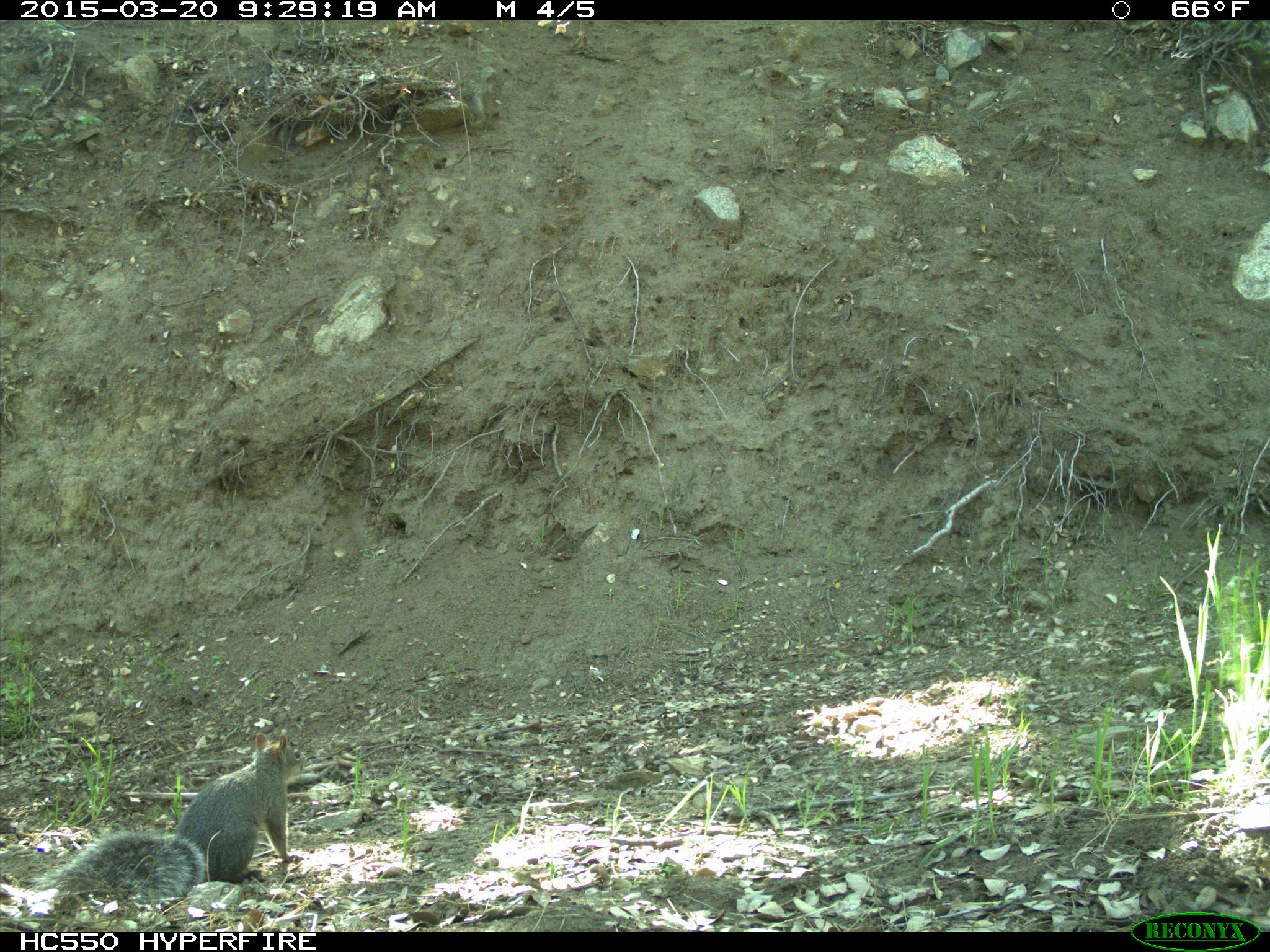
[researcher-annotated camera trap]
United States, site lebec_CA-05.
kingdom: Animalia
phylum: Chordata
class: Mammalia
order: Rodentia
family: Sciuridae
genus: Sciurus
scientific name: Sciurus carolinensis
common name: eastern gray squirrel